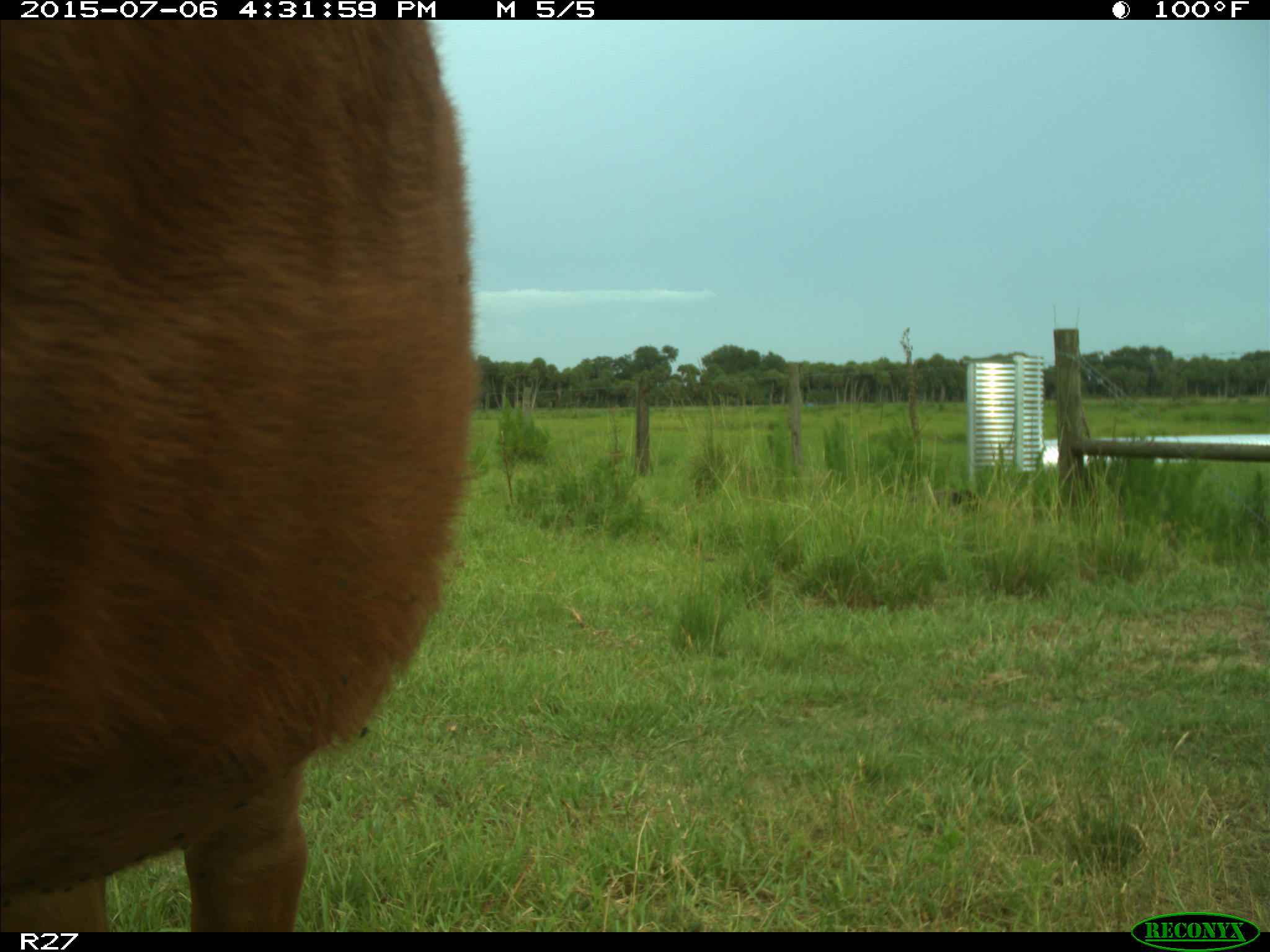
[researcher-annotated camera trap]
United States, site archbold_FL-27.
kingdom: Animalia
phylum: Chordata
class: Mammalia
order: Artiodactyla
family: Bovidae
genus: Bos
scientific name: Bos taurus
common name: domestic cow